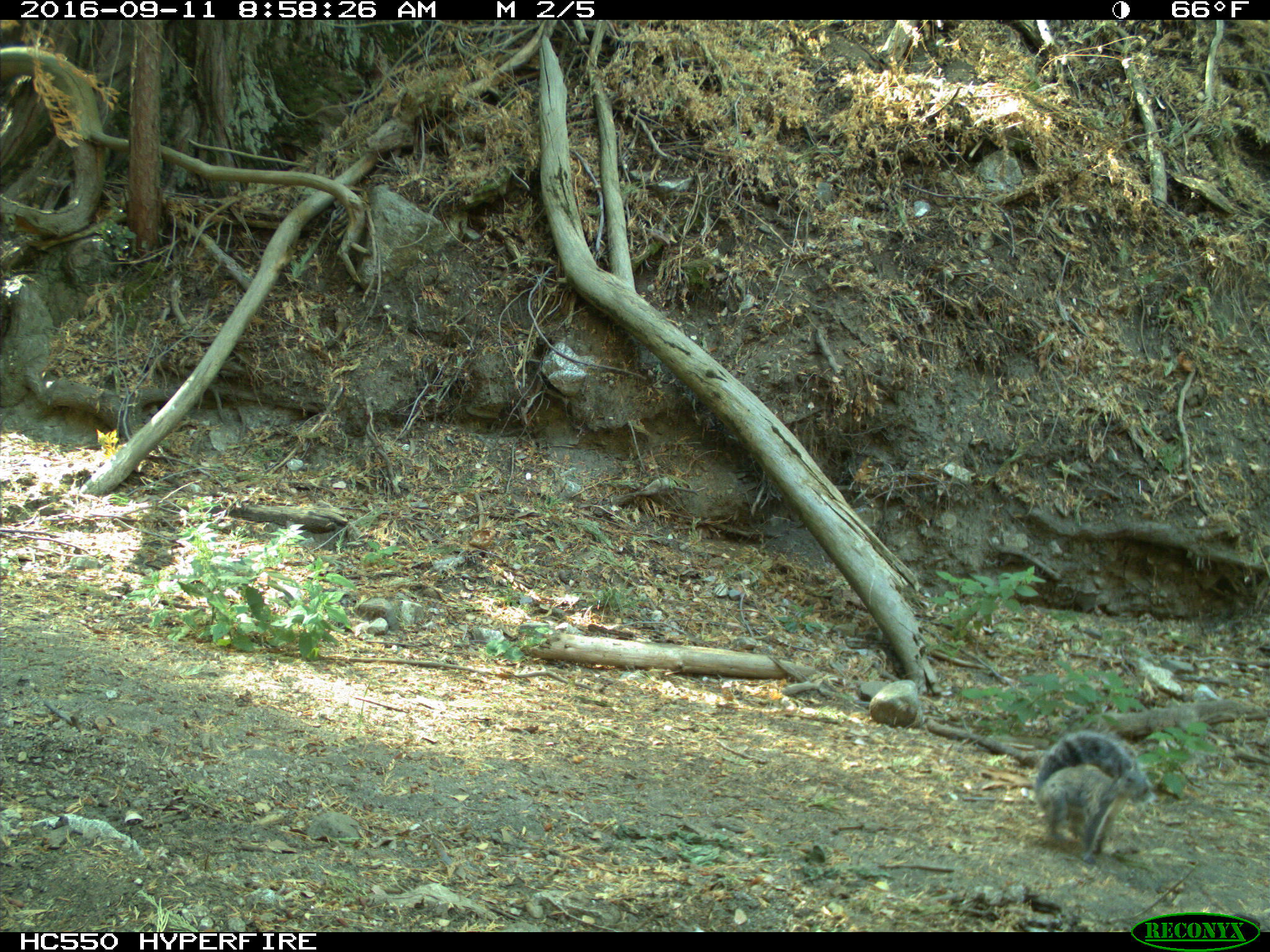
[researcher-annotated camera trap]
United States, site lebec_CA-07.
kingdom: Animalia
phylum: Chordata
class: Mammalia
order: Rodentia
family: Sciuridae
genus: Sciurus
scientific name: Sciurus carolinensis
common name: eastern gray squirrel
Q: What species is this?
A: Sciurus carolinensis (eastern gray squirrel).